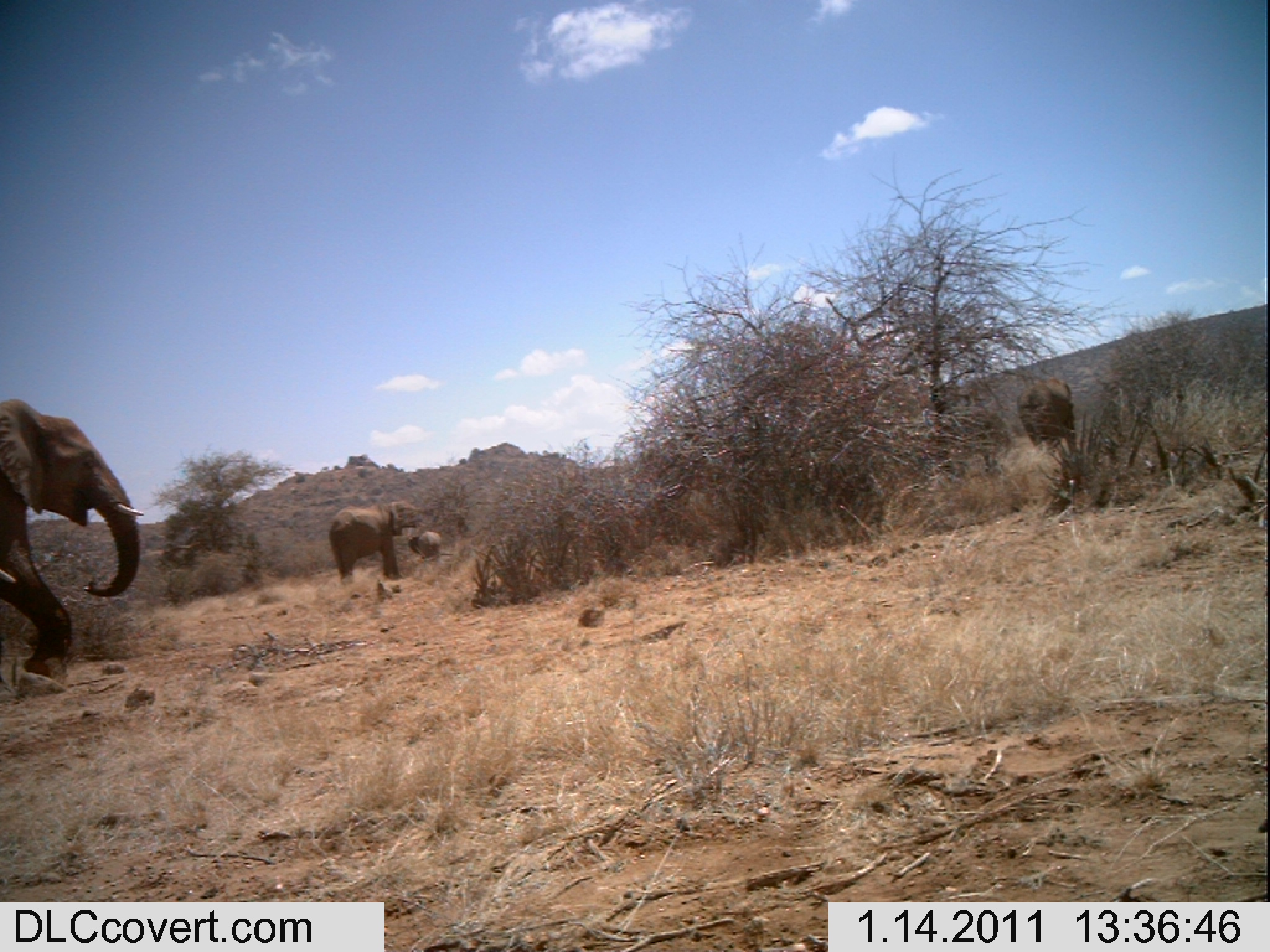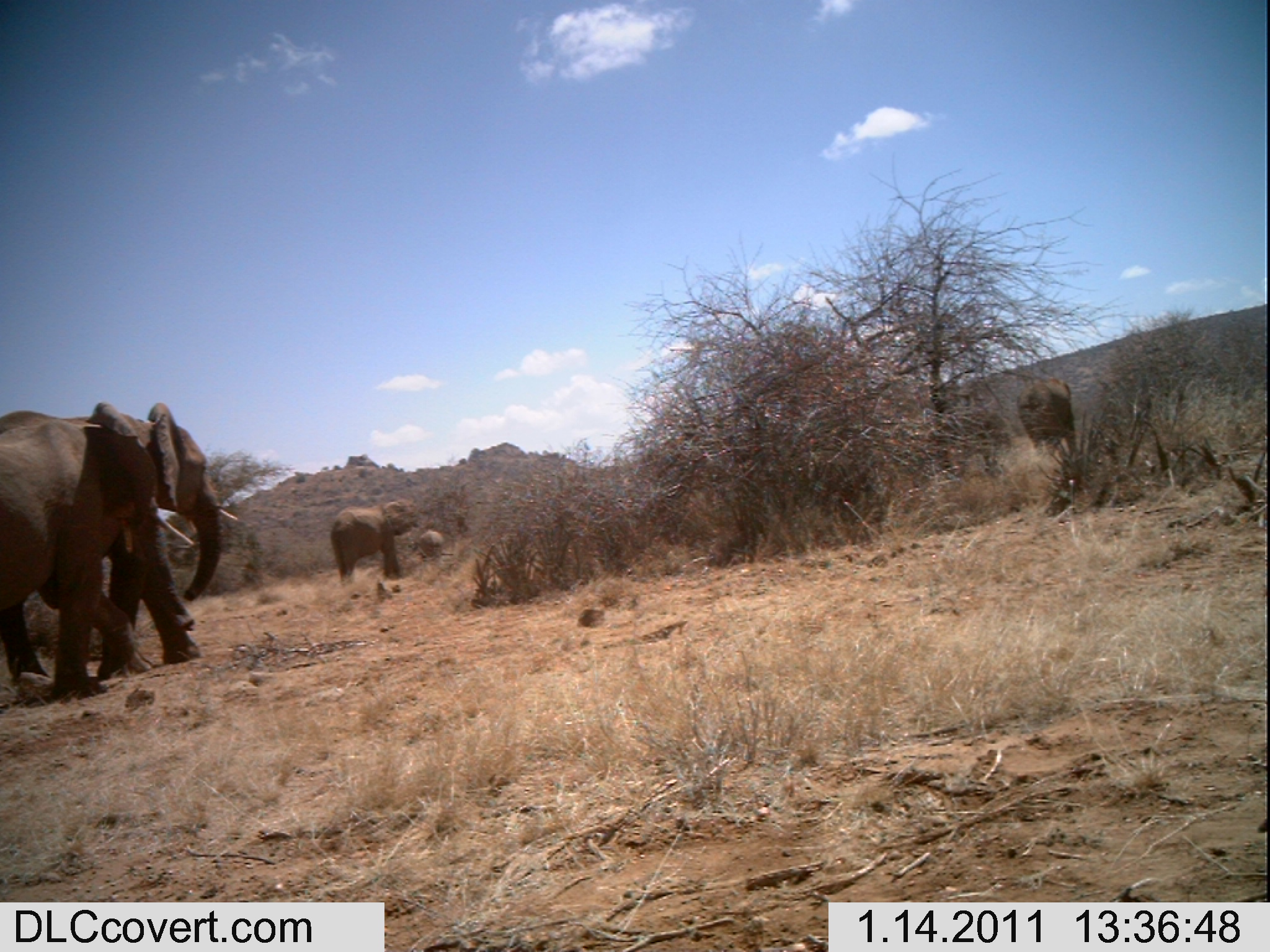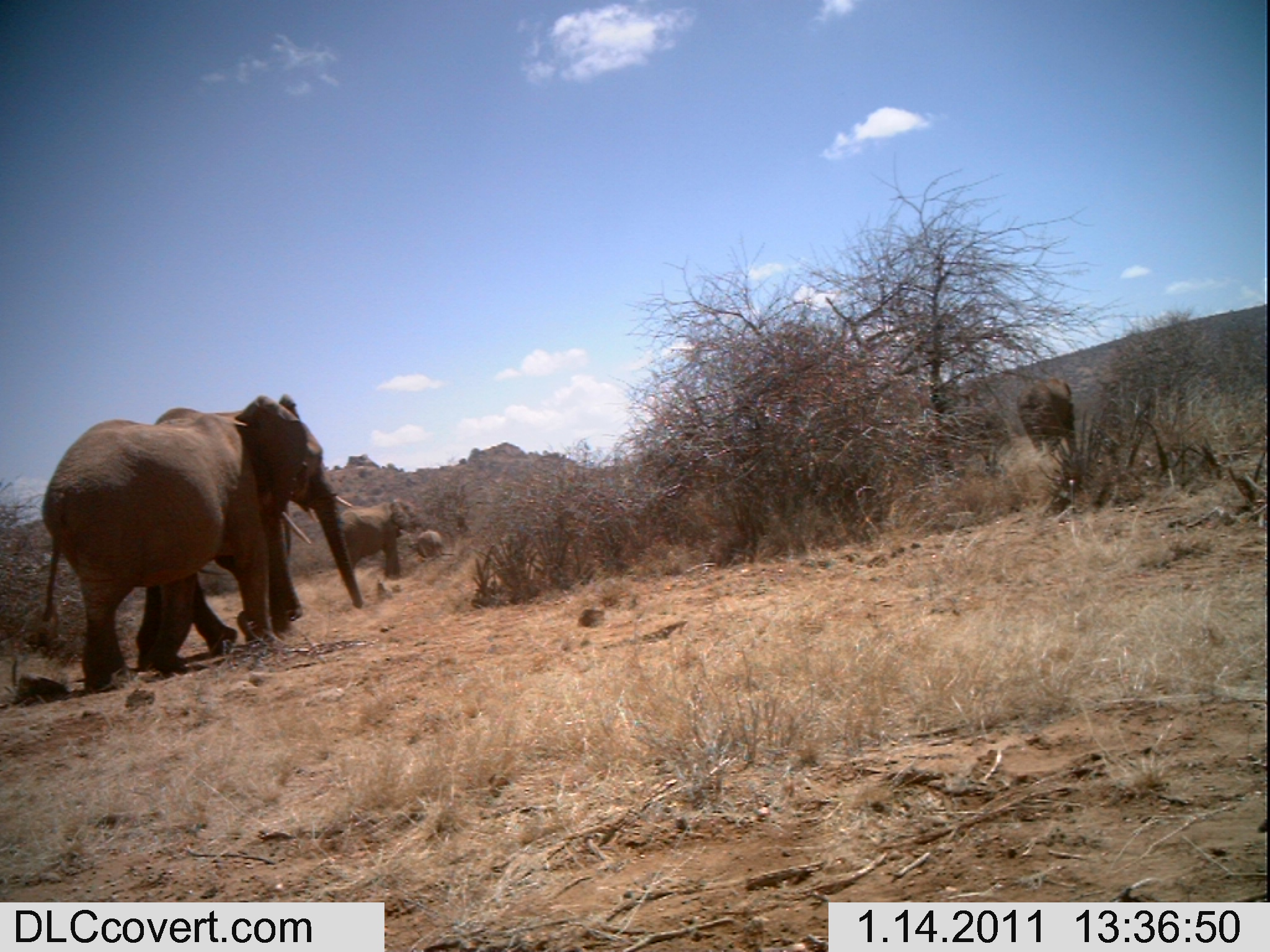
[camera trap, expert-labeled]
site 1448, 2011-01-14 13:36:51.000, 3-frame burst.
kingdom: Animalia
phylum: Chordata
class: Mammalia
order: Proboscidea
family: Elephantidae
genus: Loxodonta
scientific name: Loxodonta africana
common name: african bush elephant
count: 5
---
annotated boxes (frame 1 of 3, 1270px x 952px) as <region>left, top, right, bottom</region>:
loxodonta africana: <region>0, 400, 147, 696</region>; <region>328, 498, 423, 589</region>; <region>1015, 374, 1082, 460</region>; <region>406, 529, 441, 568</region>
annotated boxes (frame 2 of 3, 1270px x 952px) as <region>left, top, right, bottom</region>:
loxodonta africana: <region>0, 400, 240, 699</region>; <region>0, 409, 195, 704</region>; <region>328, 498, 421, 589</region>; <region>1012, 376, 1078, 465</region>; <region>408, 530, 445, 566</region>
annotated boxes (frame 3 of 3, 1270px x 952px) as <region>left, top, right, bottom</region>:
loxodonta africana: <region>35, 392, 313, 696</region>; <region>82, 393, 363, 673</region>; <region>337, 496, 439, 581</region>; <region>1014, 375, 1077, 461</region>; <region>407, 528, 444, 564</region>